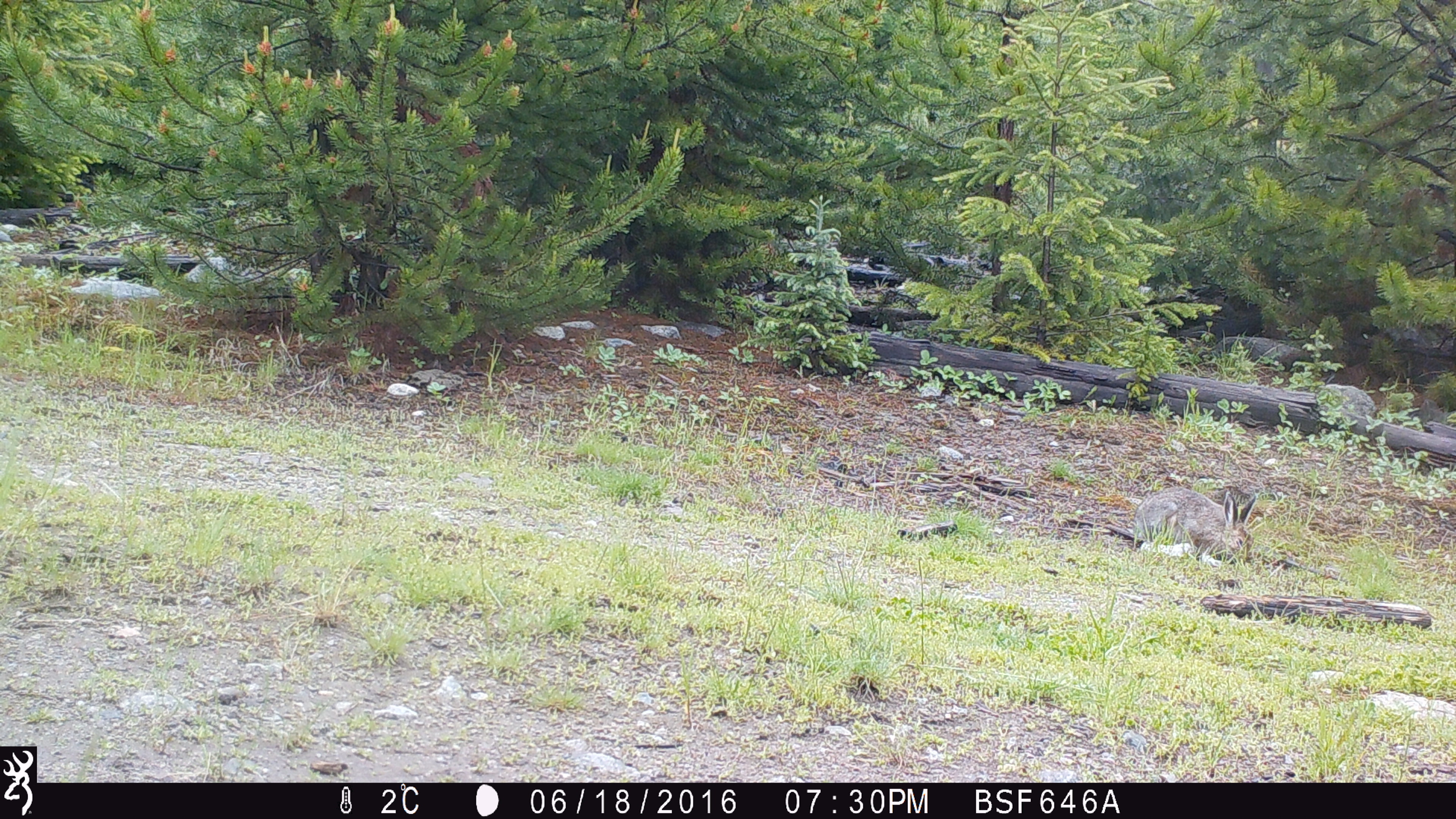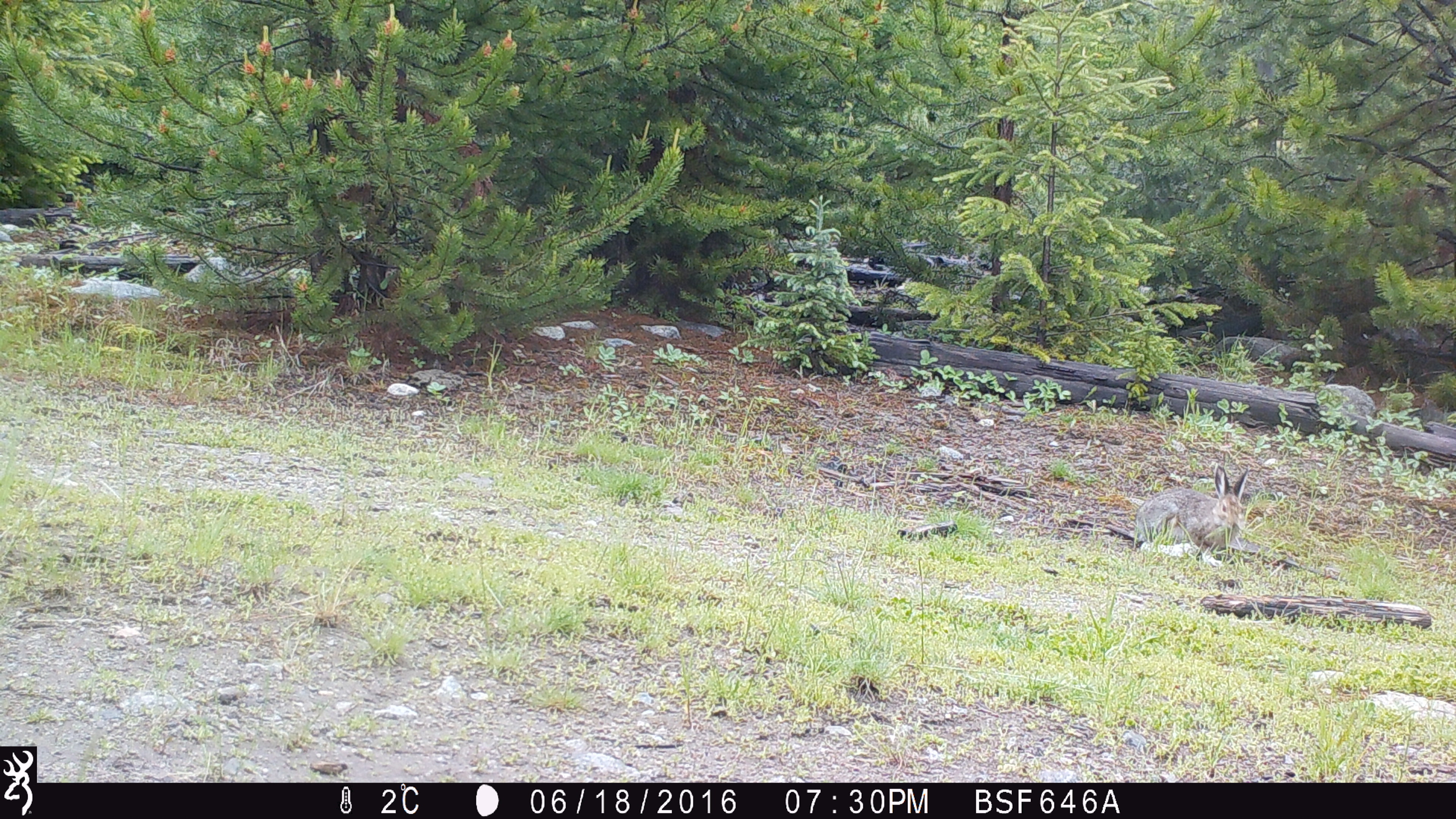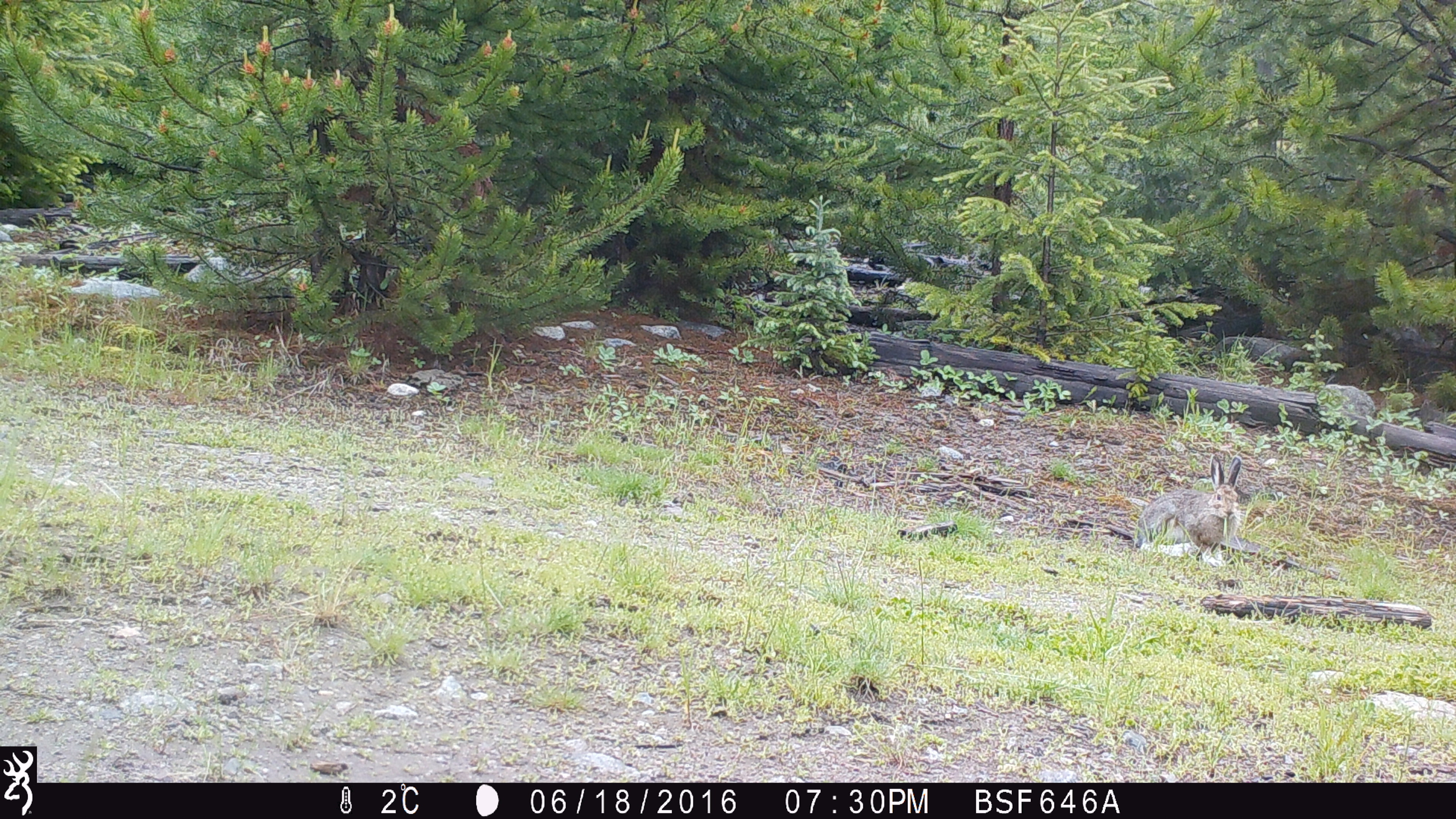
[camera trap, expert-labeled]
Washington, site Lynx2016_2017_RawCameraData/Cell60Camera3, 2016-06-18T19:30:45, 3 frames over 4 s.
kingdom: Animalia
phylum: Chordata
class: Mammalia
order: Lagomorpha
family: Leporidae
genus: Lepus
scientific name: Lepus americanus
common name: snowshoe hare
Lepus americanus (snowshoe hare). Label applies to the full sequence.